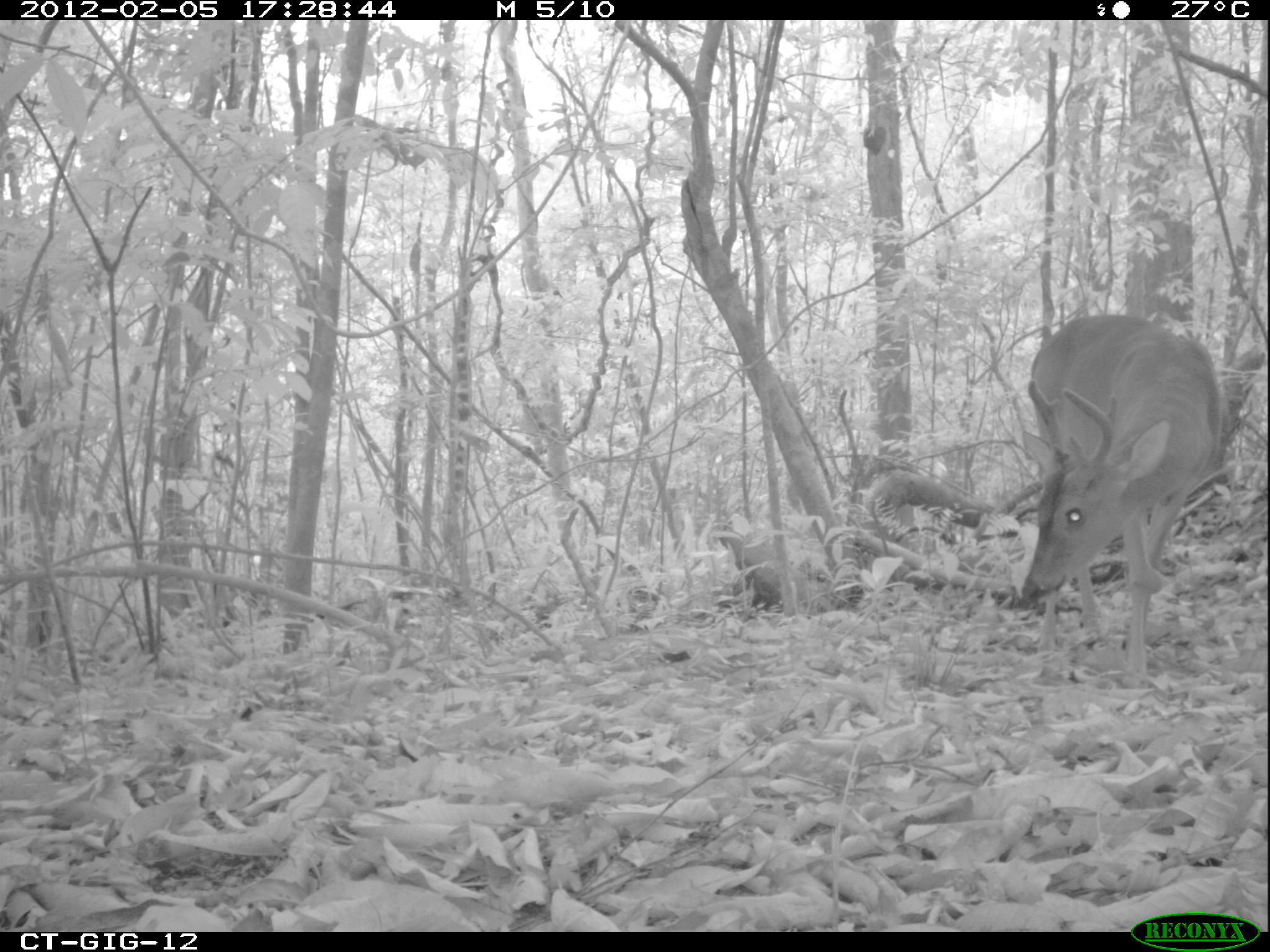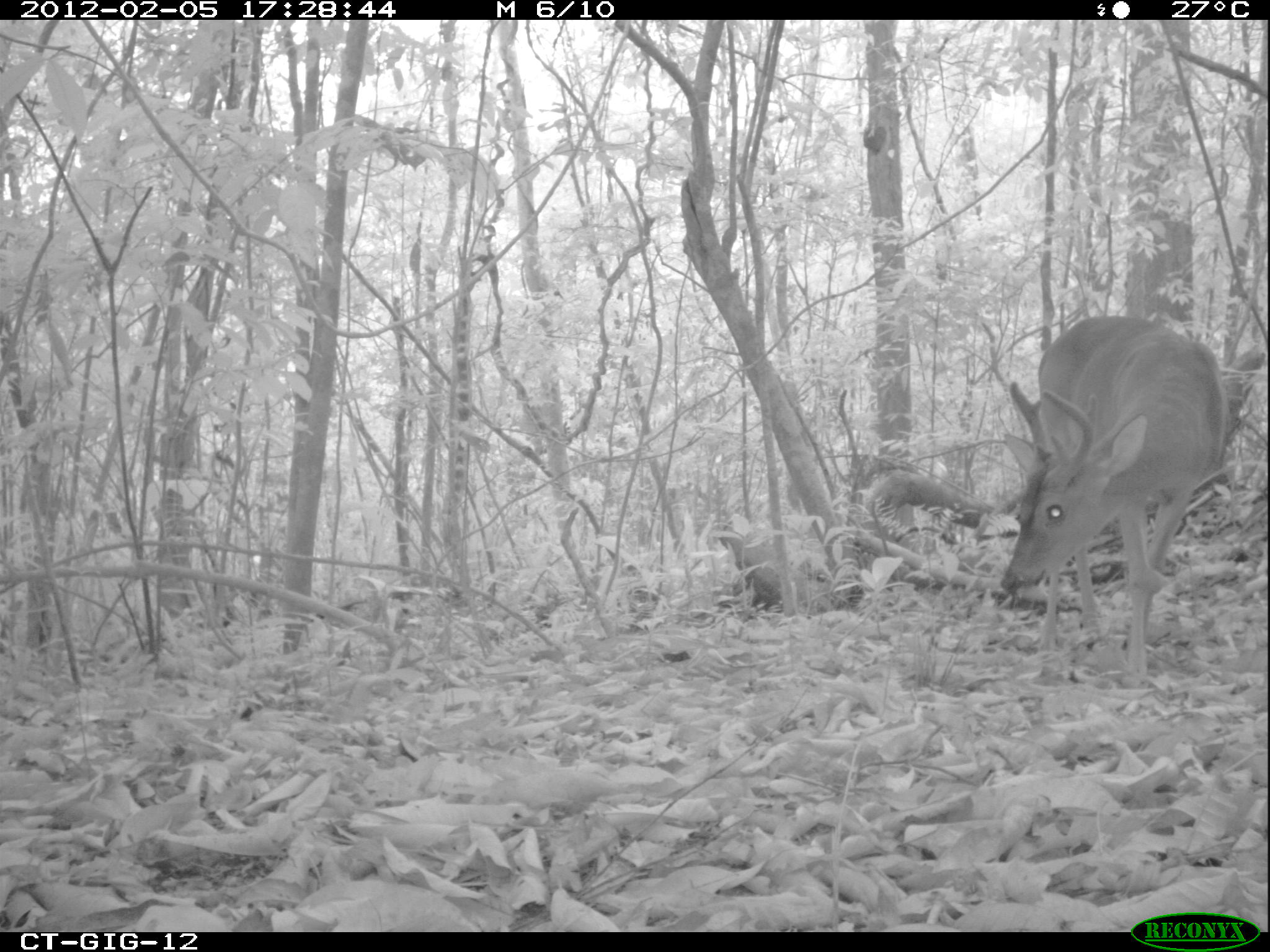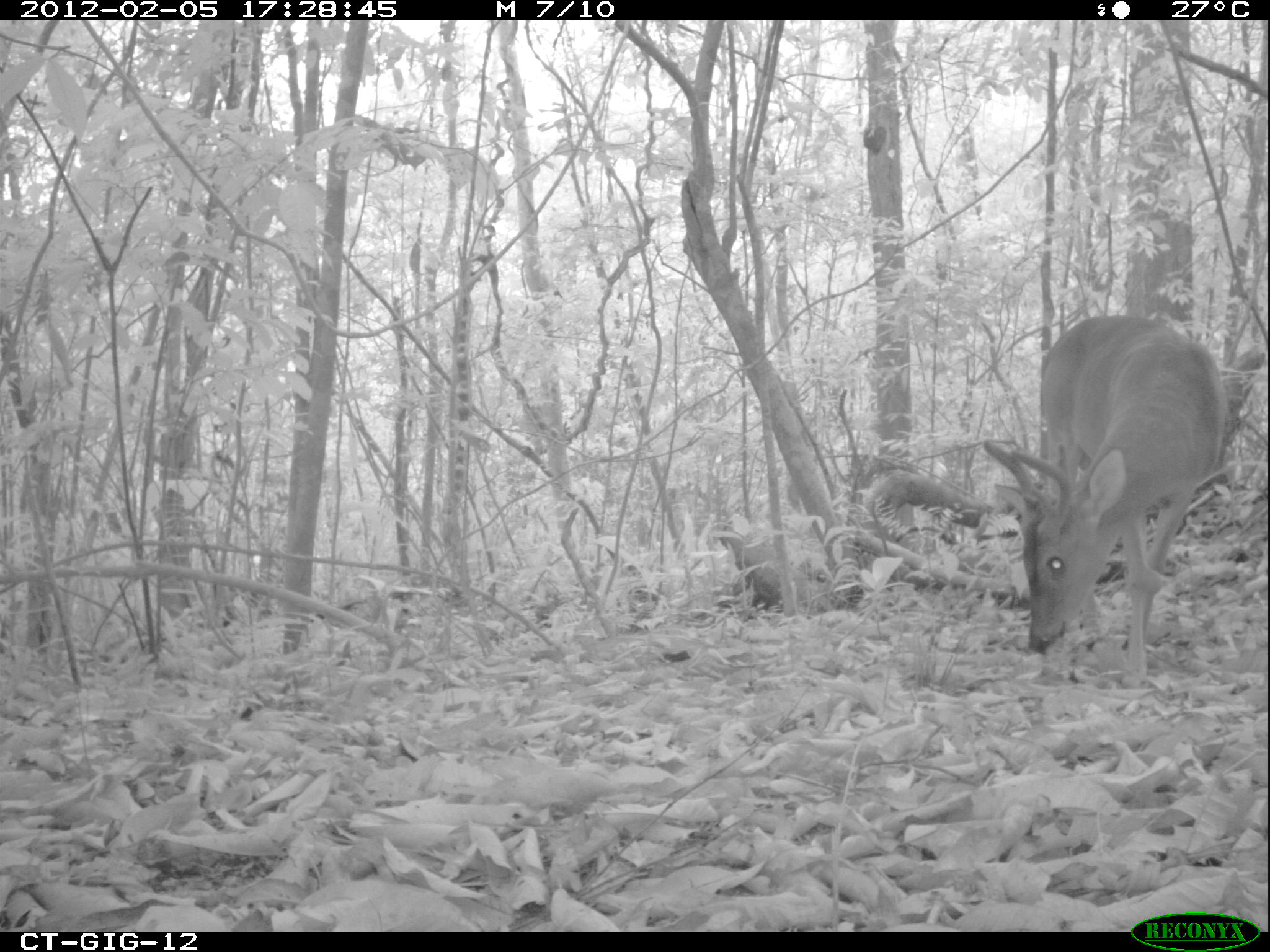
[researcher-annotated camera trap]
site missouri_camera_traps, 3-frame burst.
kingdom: Animalia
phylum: Chordata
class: Mammalia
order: Artiodactyla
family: Cervidae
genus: Odocoileus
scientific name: Odocoileus virginianus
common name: white-tailed deer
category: white tailed deer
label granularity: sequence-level